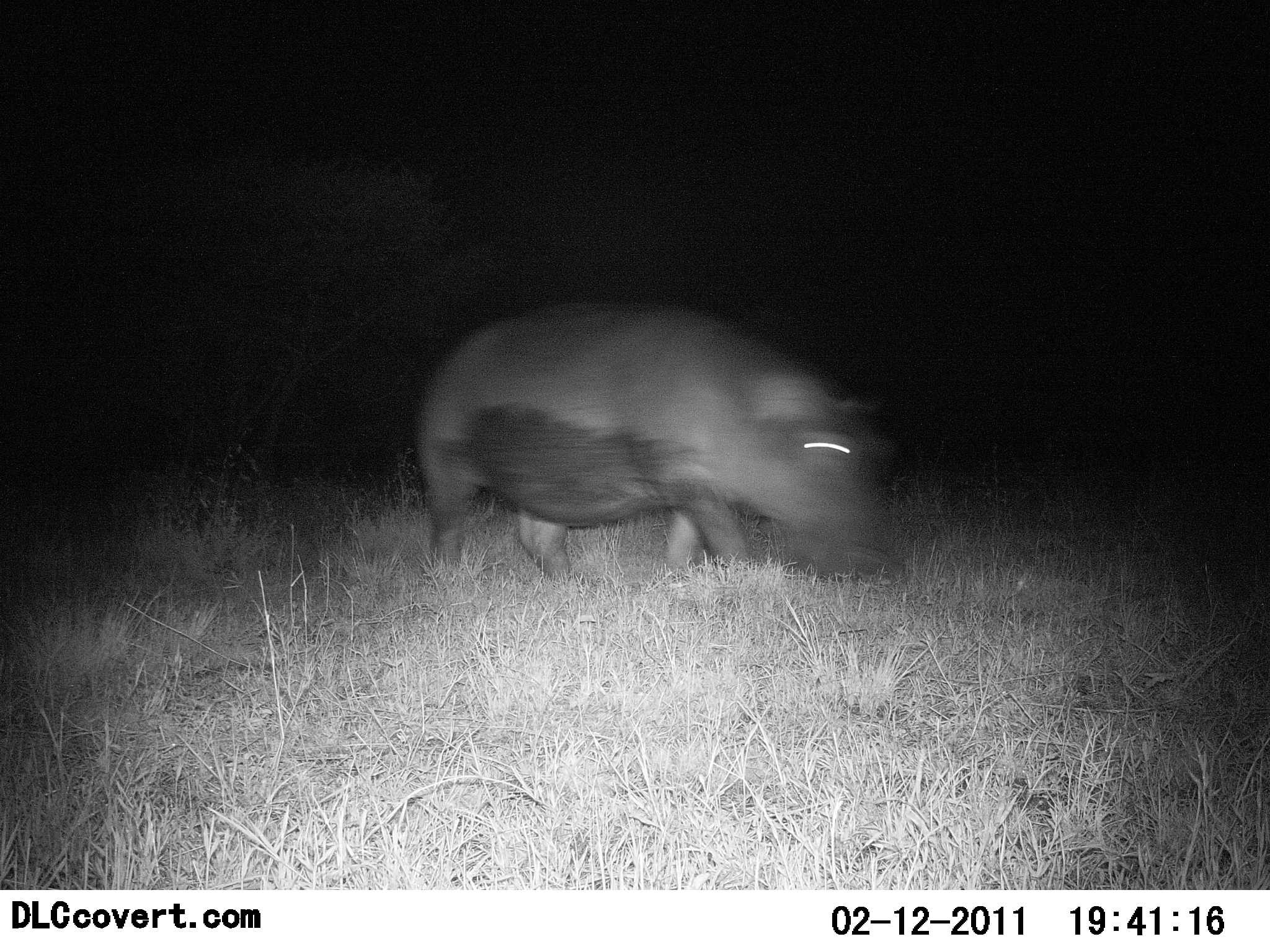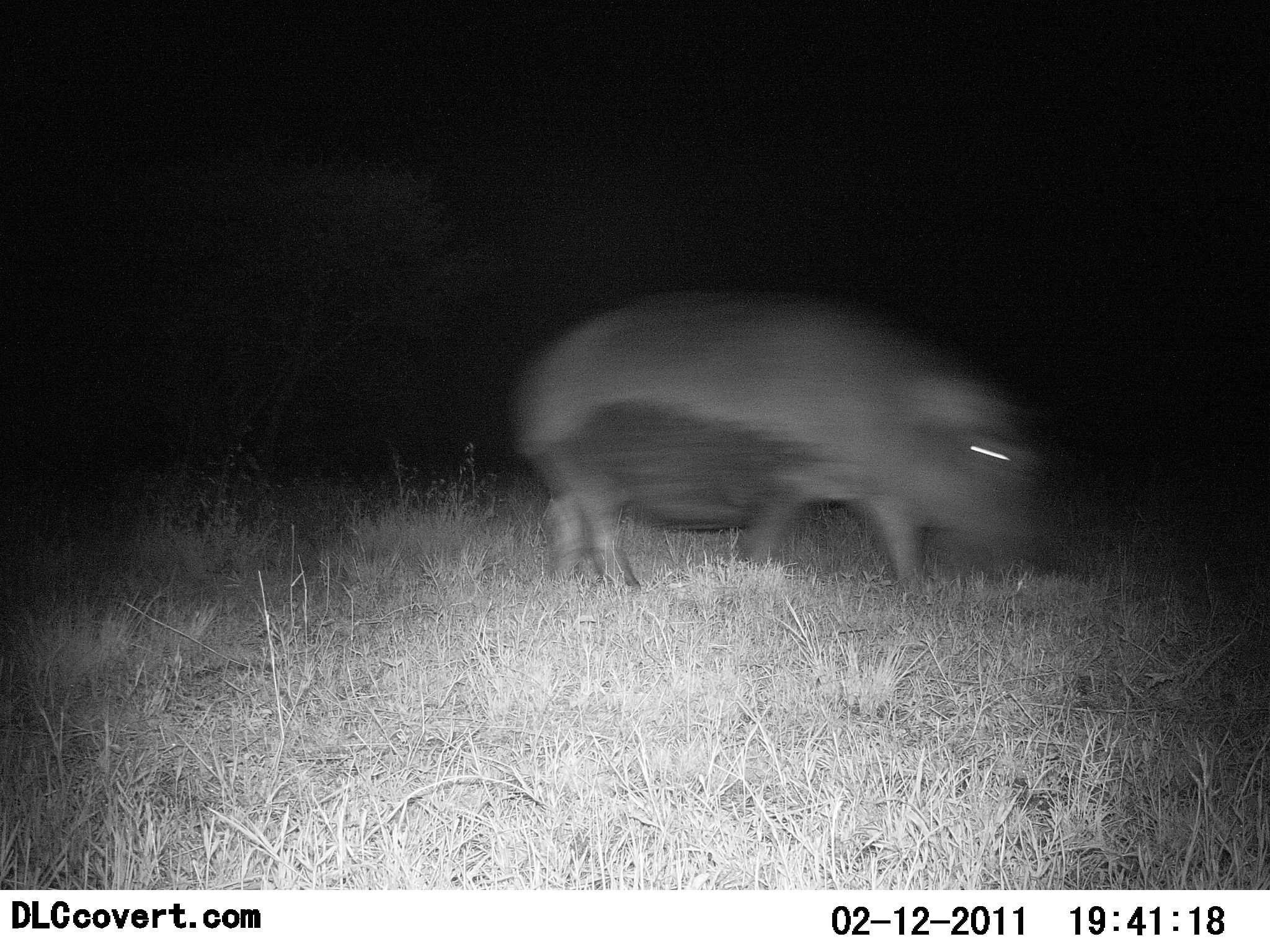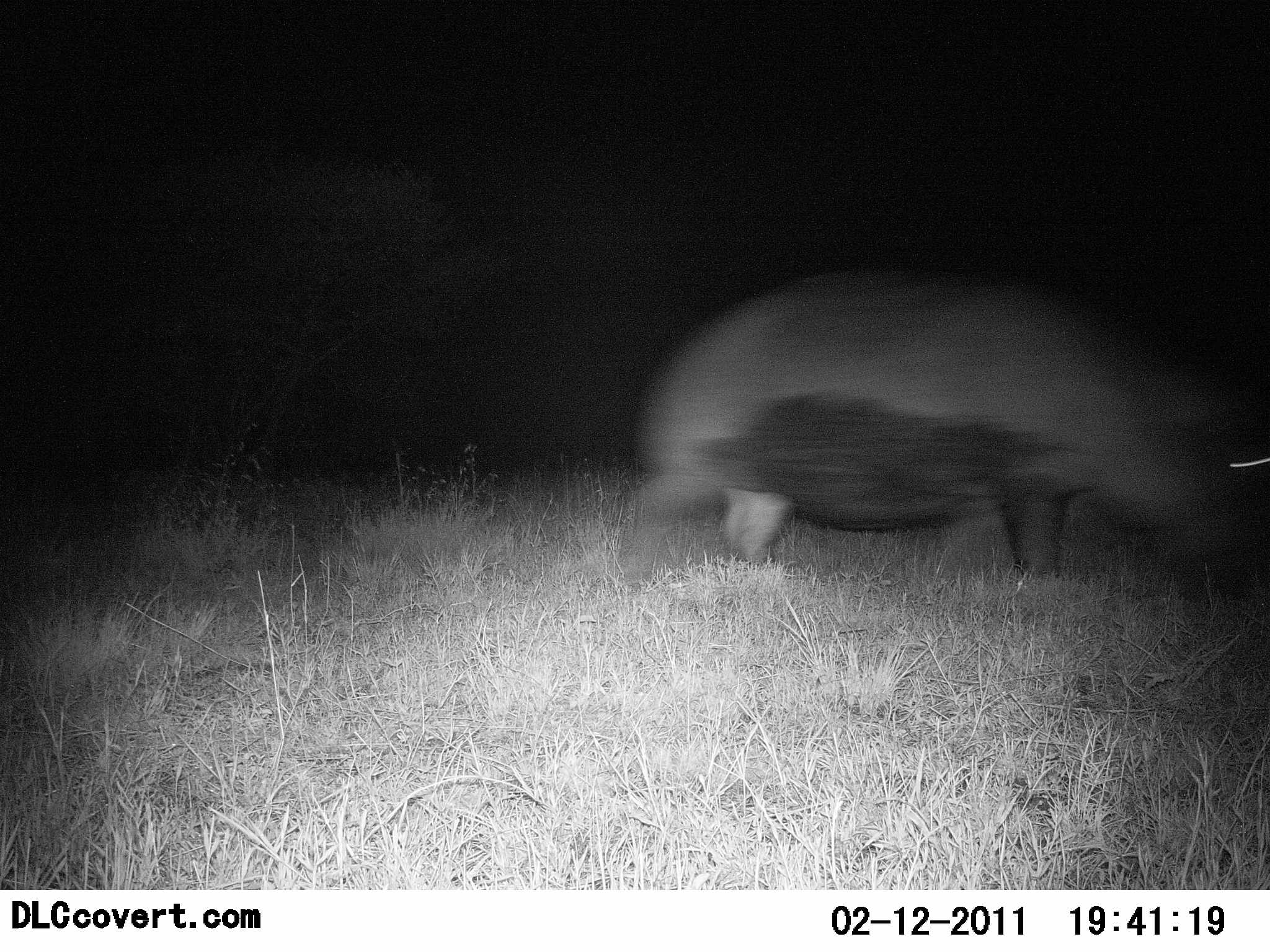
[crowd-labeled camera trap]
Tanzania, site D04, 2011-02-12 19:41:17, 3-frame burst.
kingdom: Animalia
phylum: Chordata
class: Mammalia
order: Artiodactyla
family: Hippopotamidae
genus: Hippopotamus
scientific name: Hippopotamus amphibius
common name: hippopotamus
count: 1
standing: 0%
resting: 0%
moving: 100%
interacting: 0%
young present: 0%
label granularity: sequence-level